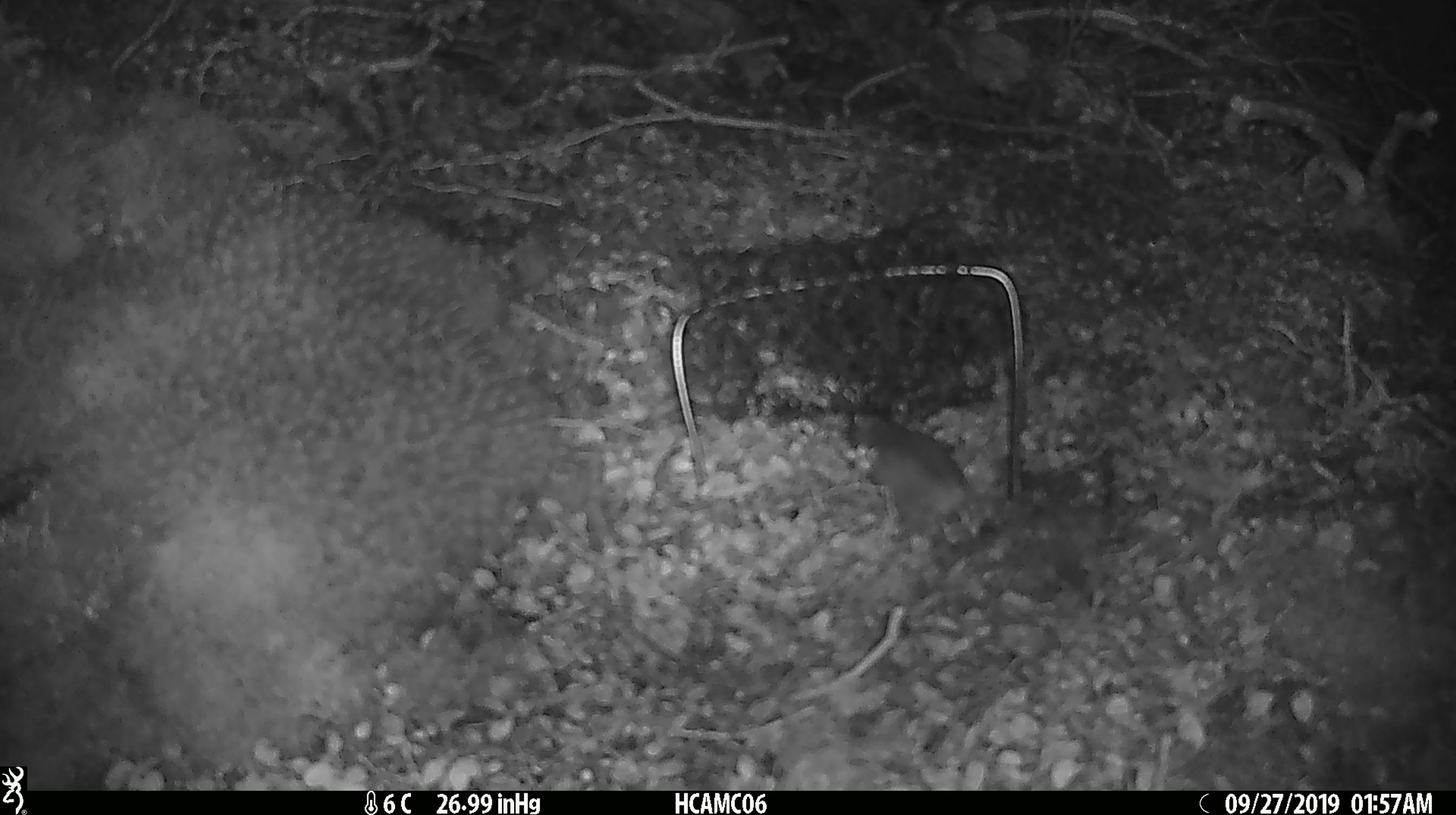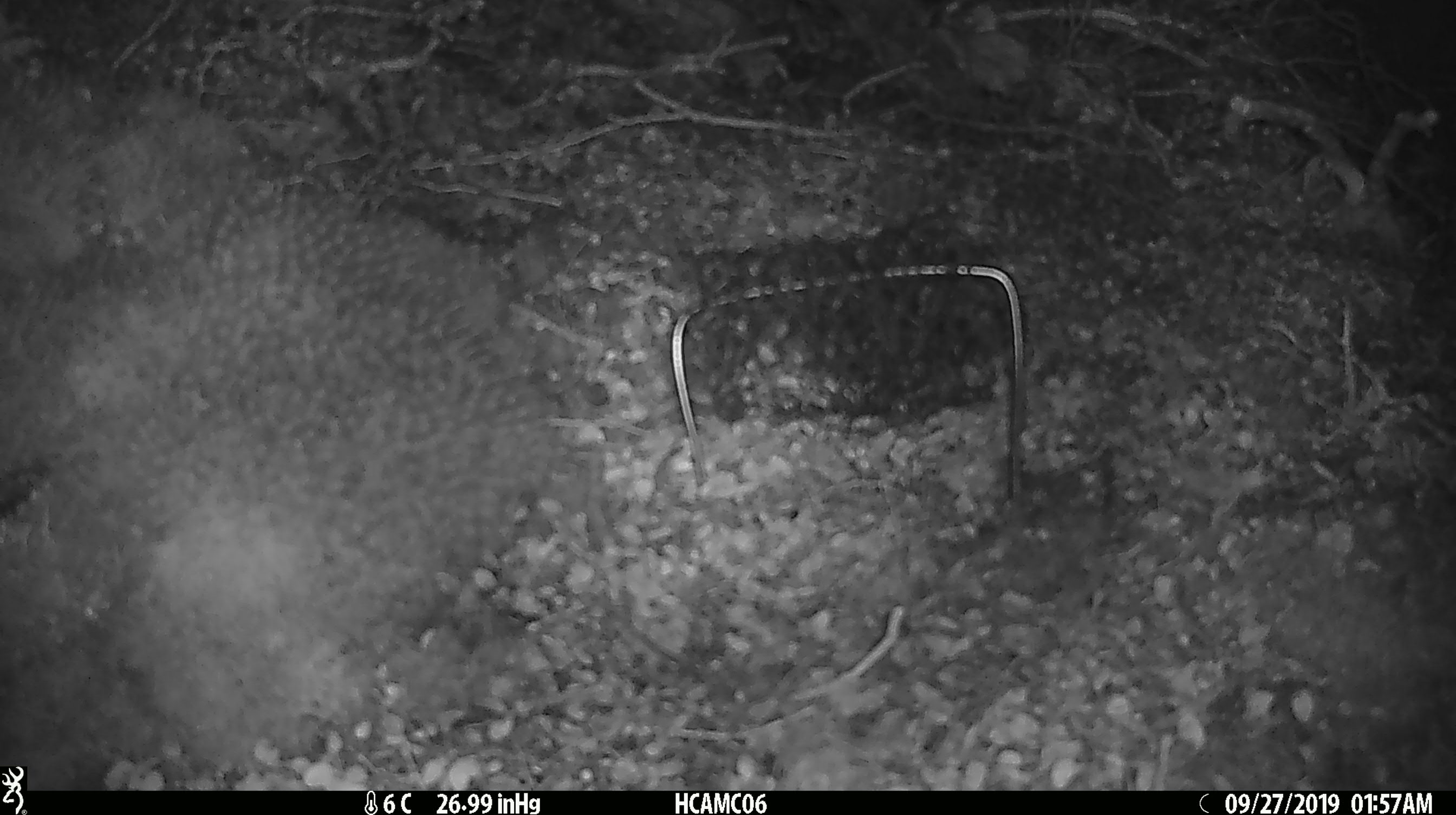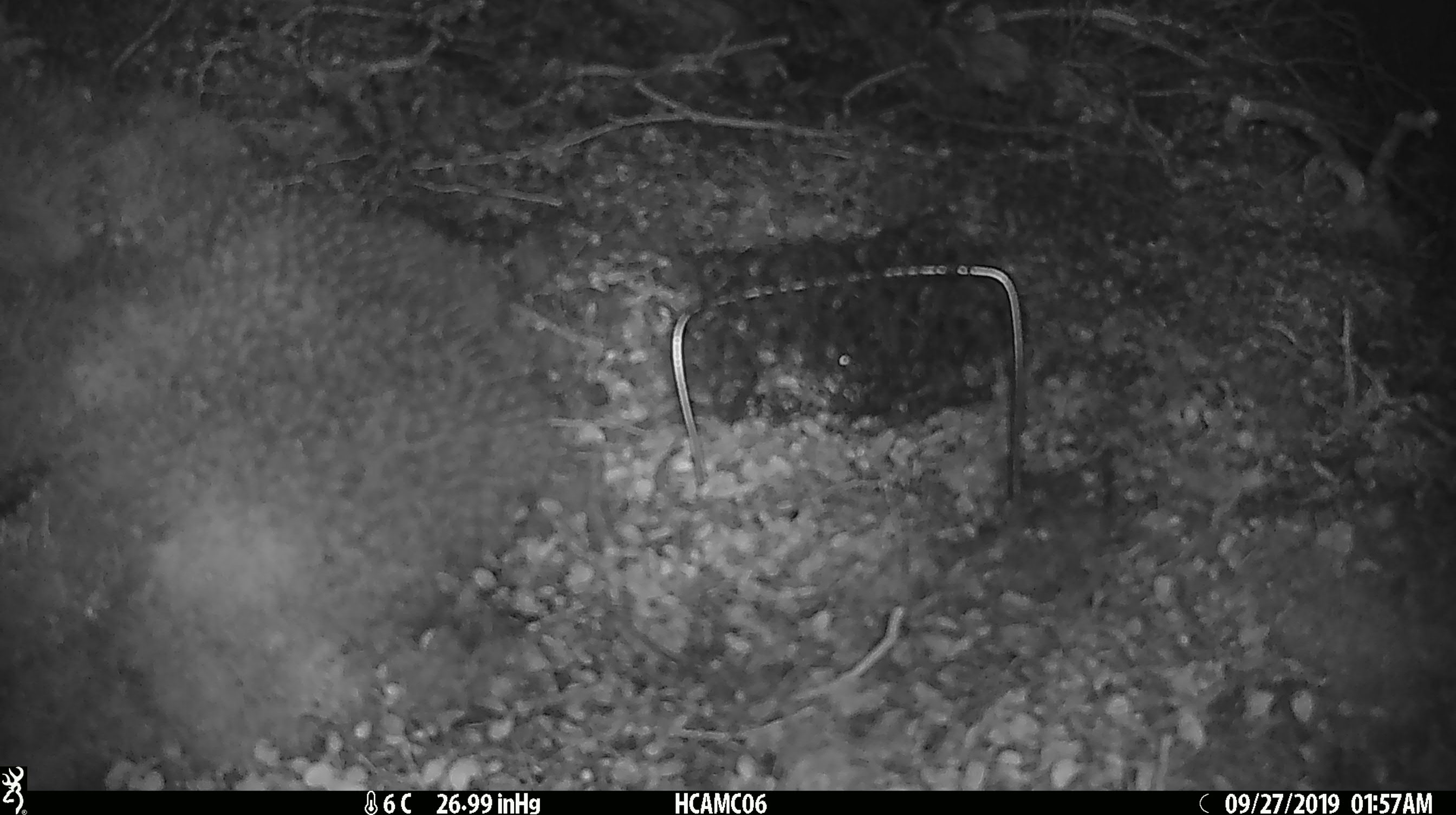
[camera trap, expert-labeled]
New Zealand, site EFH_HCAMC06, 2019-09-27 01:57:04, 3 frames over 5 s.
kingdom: Animalia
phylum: Chordata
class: Mammalia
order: Rodentia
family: Muridae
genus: Mus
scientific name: Mus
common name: mouse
Mouse (Mus).